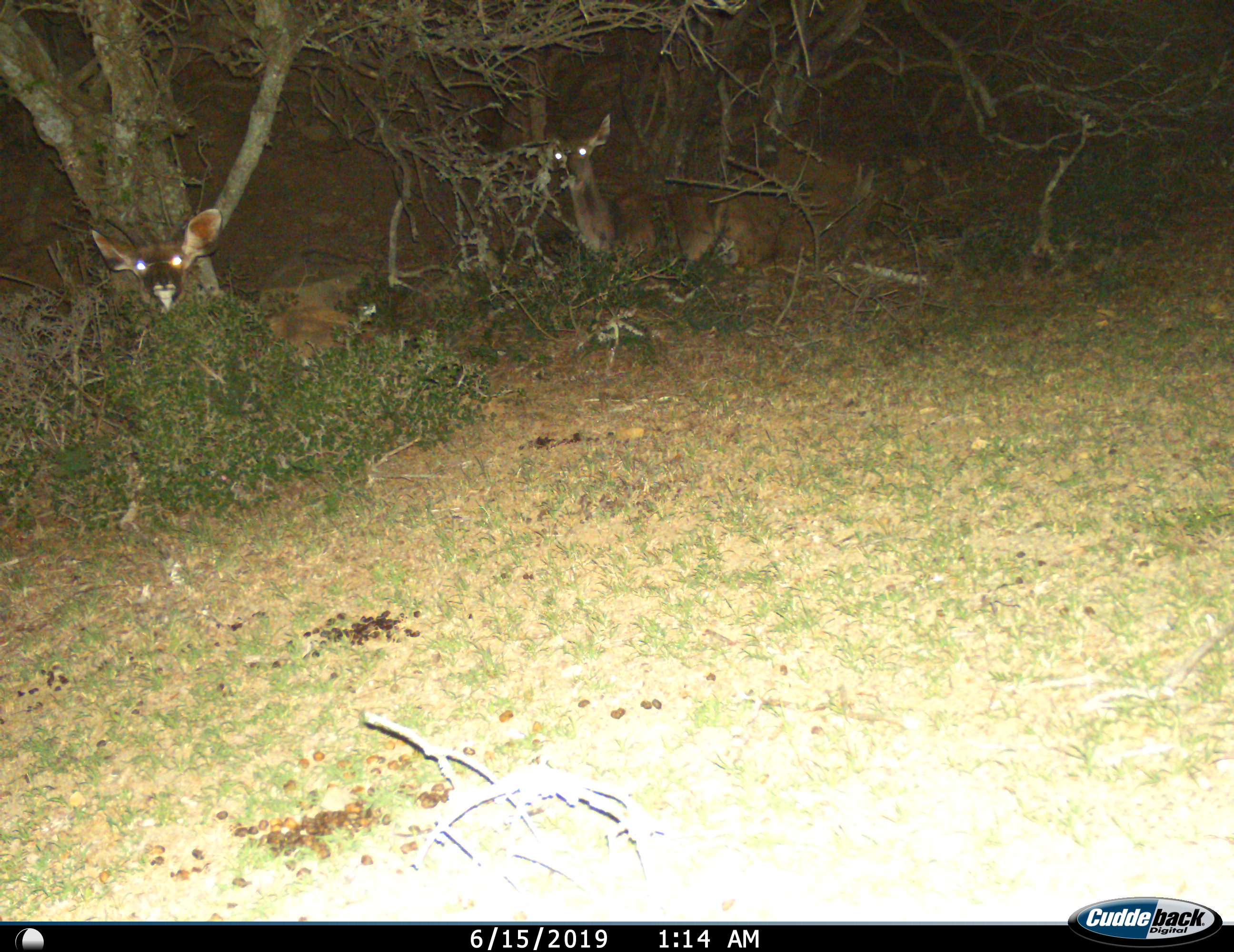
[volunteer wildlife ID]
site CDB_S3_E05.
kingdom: Animalia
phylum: Chordata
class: Mammalia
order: Artiodactyla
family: Bovidae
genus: Tragelaphus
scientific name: Tragelaphus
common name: kudu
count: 2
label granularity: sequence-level